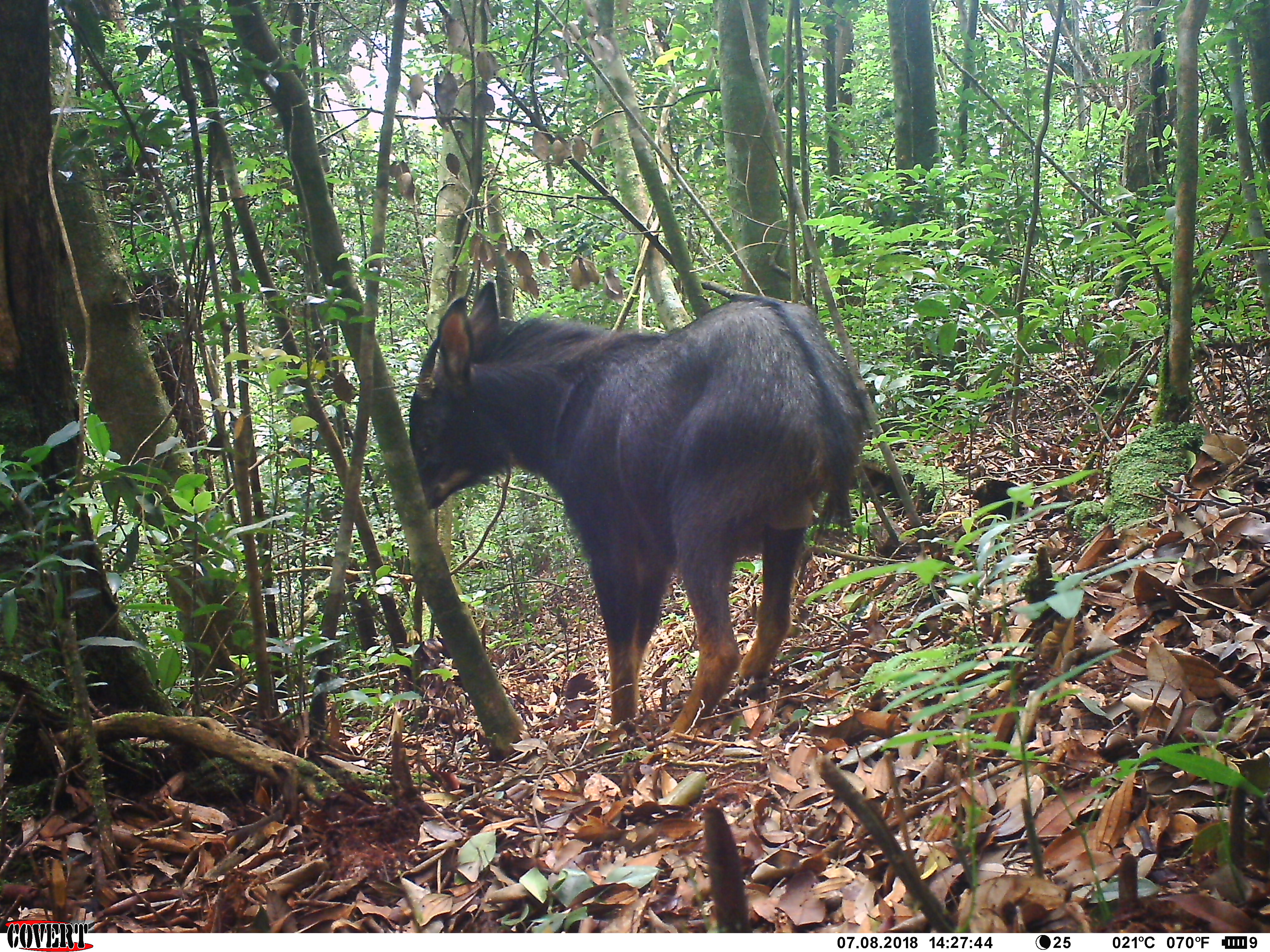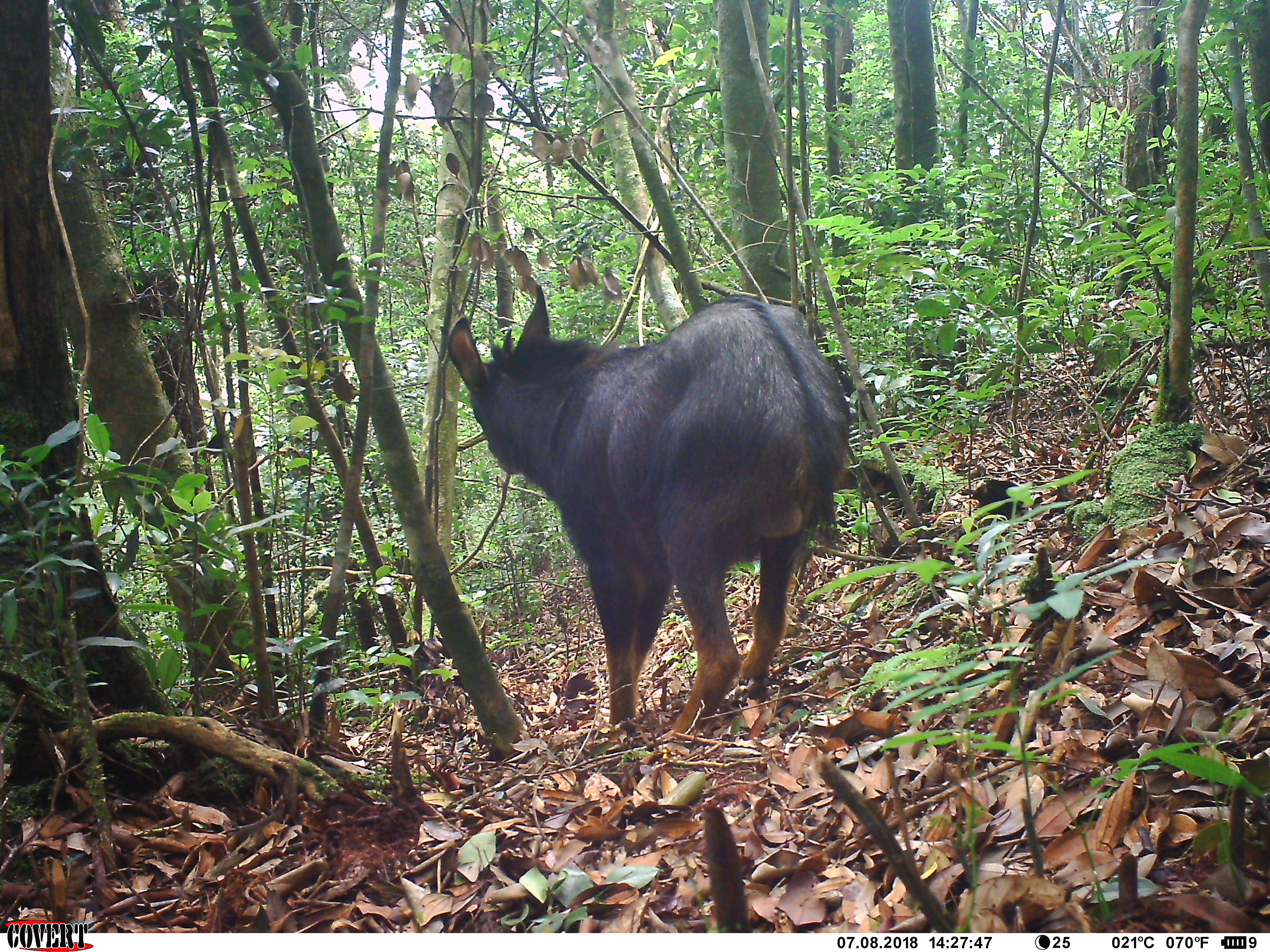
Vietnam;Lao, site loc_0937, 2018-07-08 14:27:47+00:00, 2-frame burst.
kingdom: Animalia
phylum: Chordata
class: Mammalia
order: Artiodactyla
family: Bovidae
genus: Capricornis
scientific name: Capricornis sumatraensis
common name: chinese serow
Chinese serow (Capricornis sumatraensis). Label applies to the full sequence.